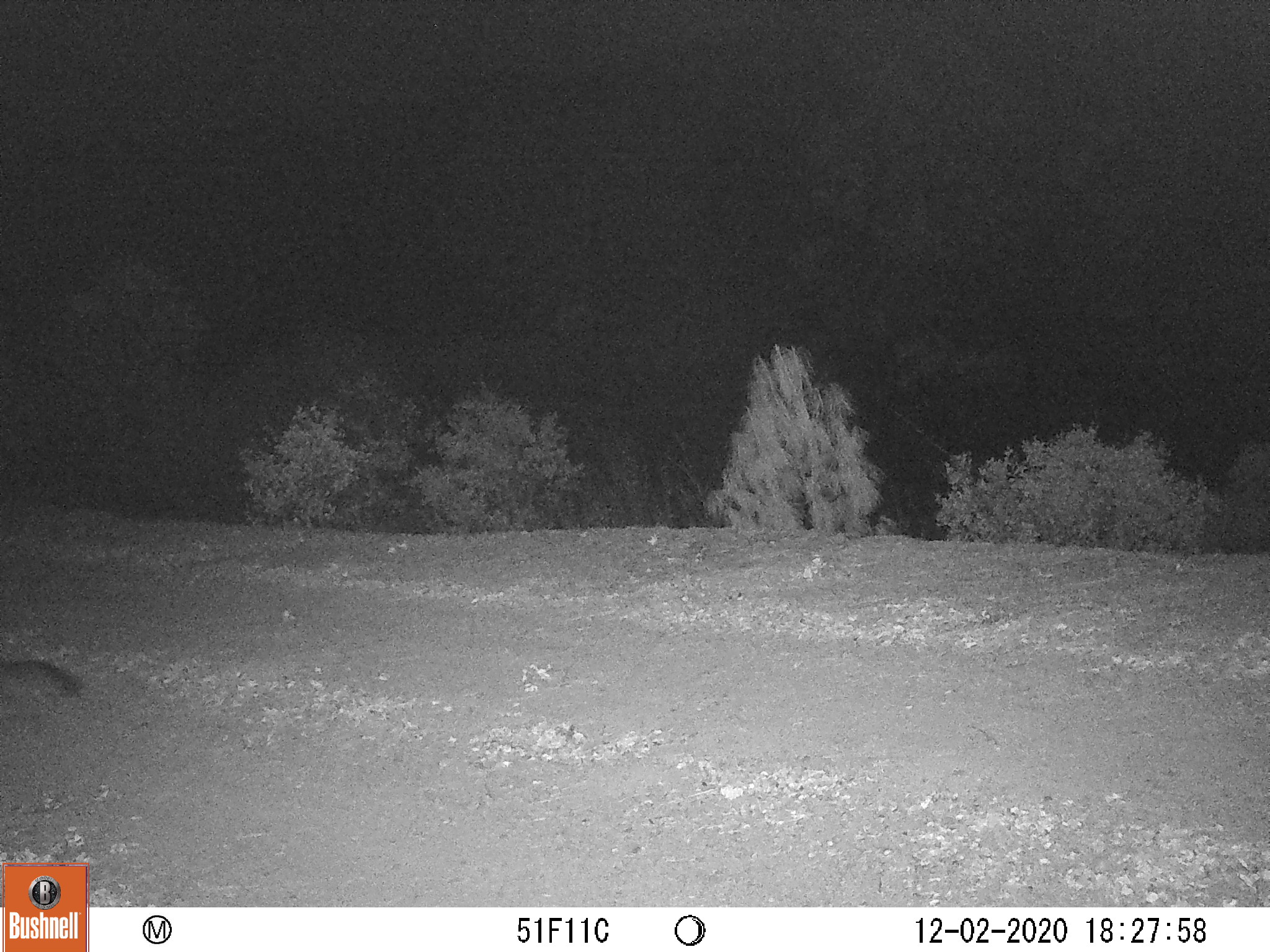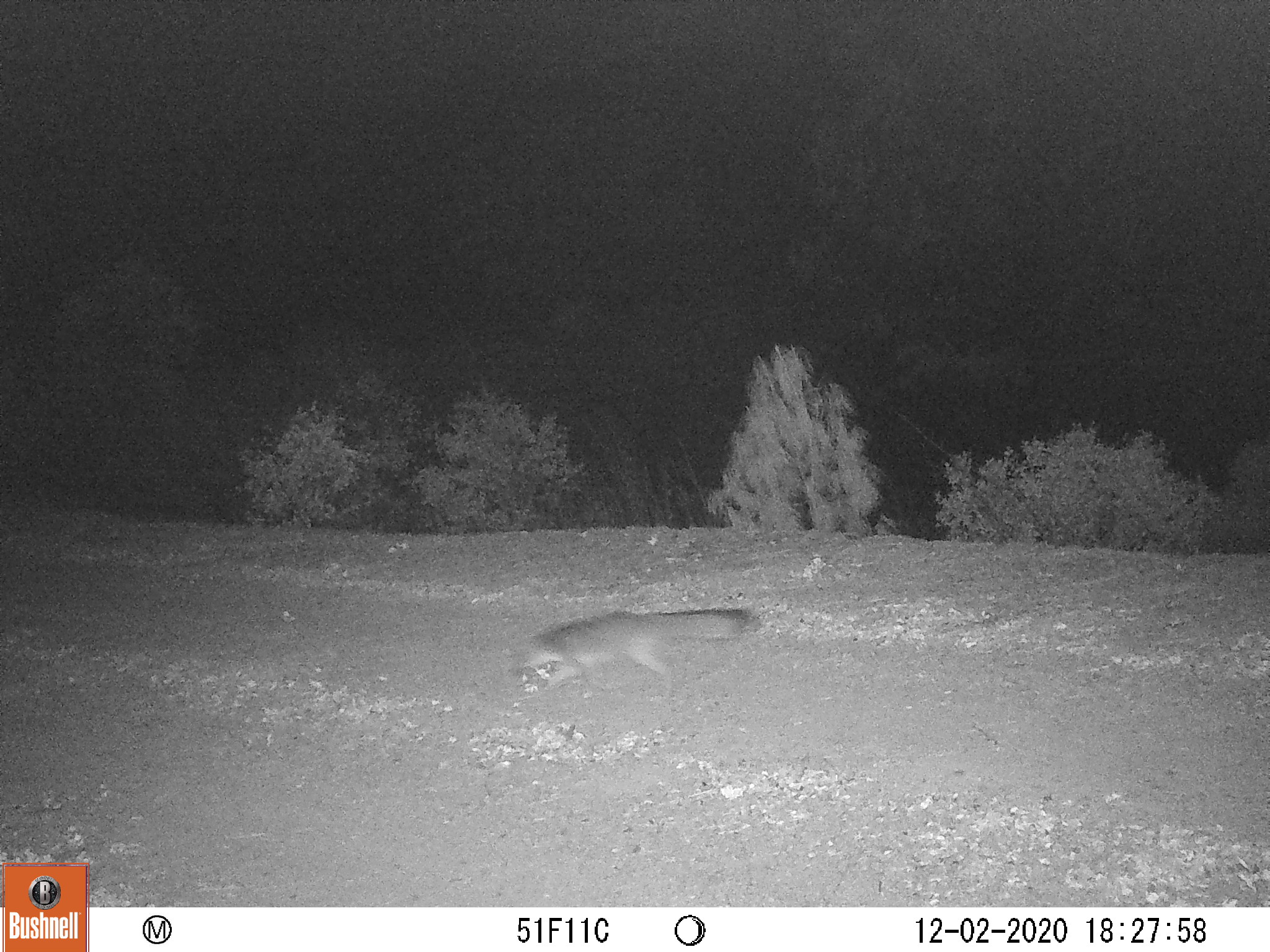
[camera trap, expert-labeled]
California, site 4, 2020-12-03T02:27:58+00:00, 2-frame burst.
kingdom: Animalia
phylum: Chordata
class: Mammalia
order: Carnivora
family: Canidae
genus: Urocyon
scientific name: Urocyon cinereoargenteus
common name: gray fox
Gray fox (Urocyon cinereoargenteus).